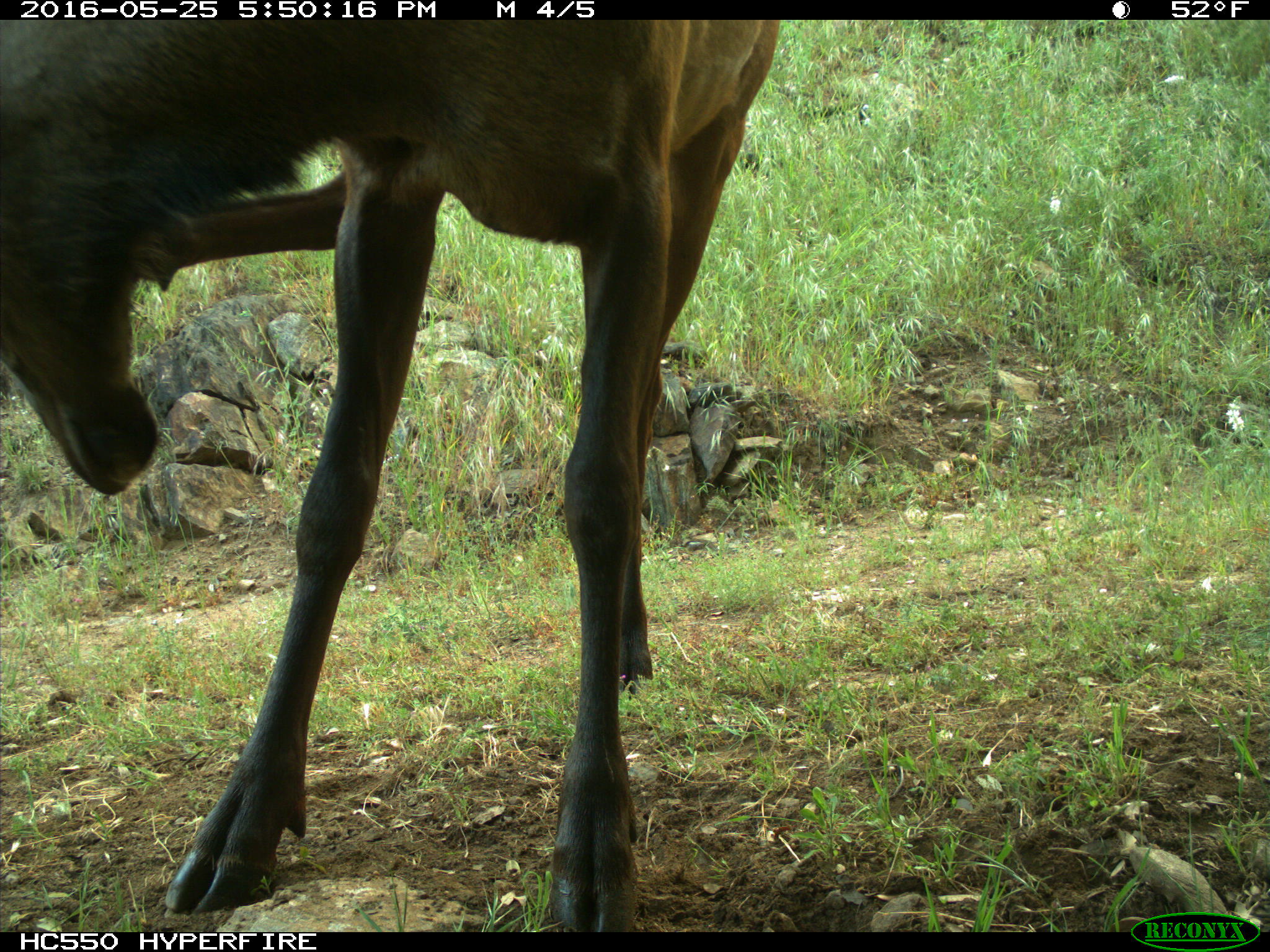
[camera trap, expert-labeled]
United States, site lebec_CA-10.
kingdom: Animalia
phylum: Chordata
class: Mammalia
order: Artiodactyla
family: Cervidae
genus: Cervus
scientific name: Cervus canadensis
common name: elk